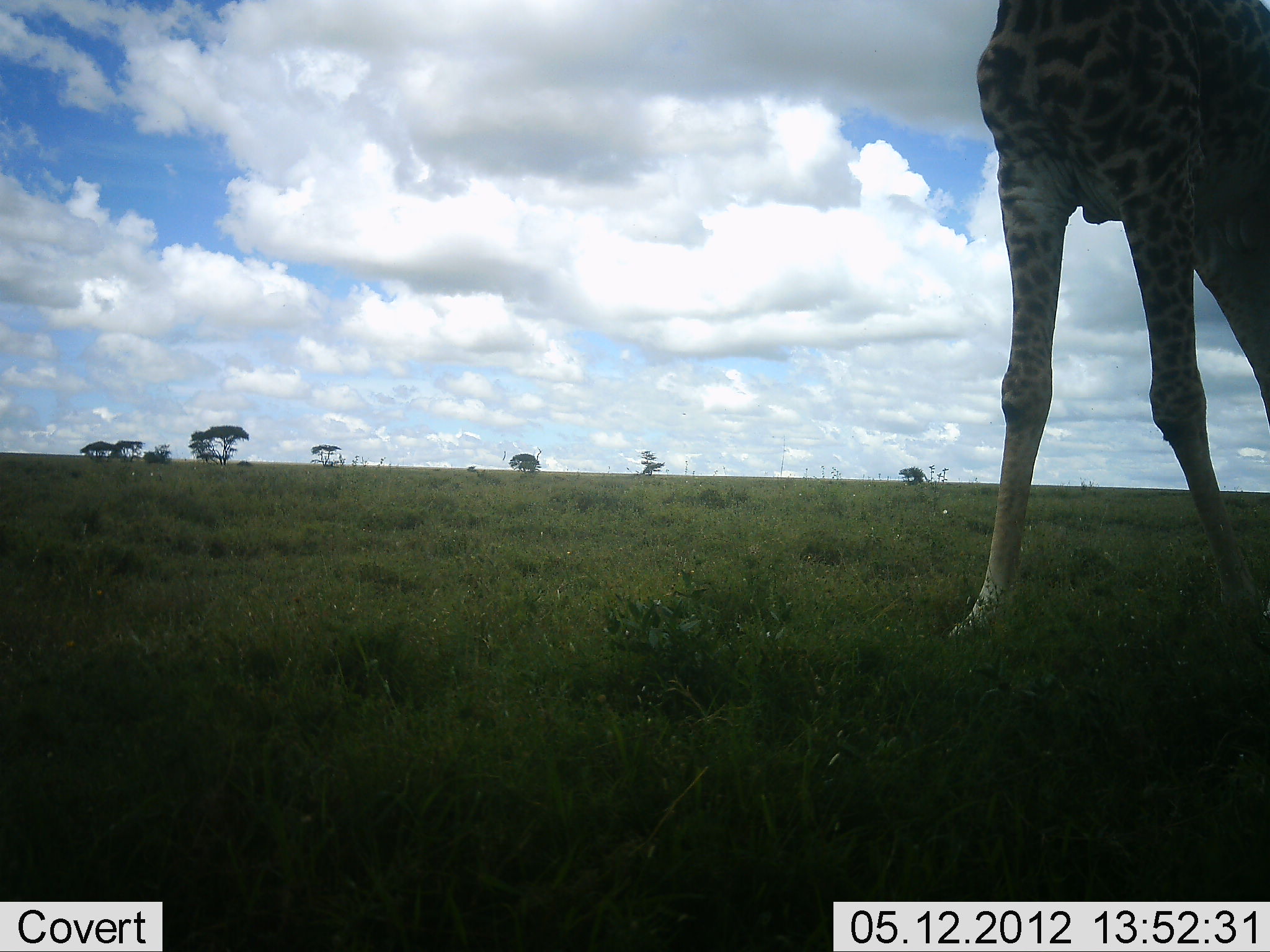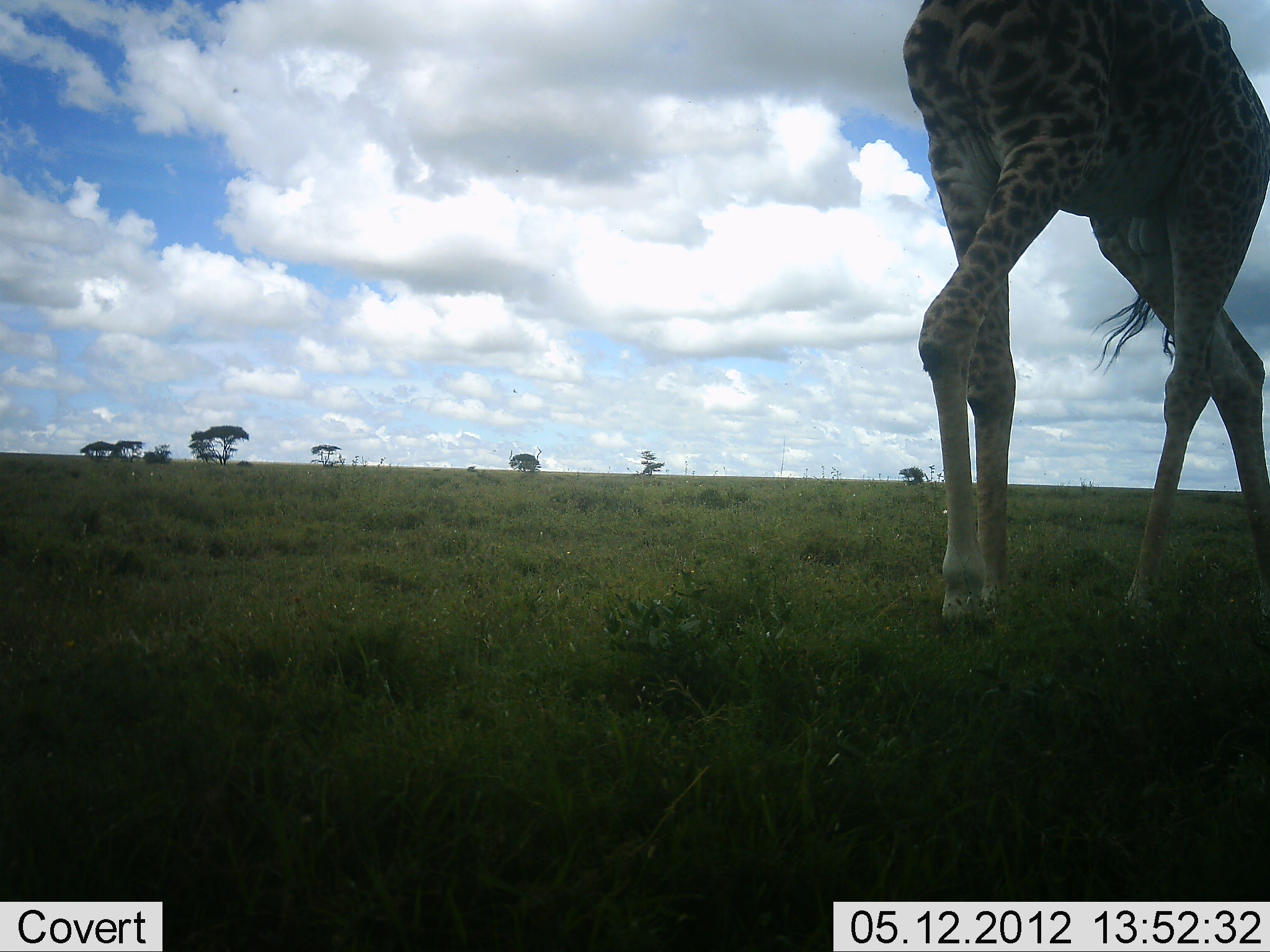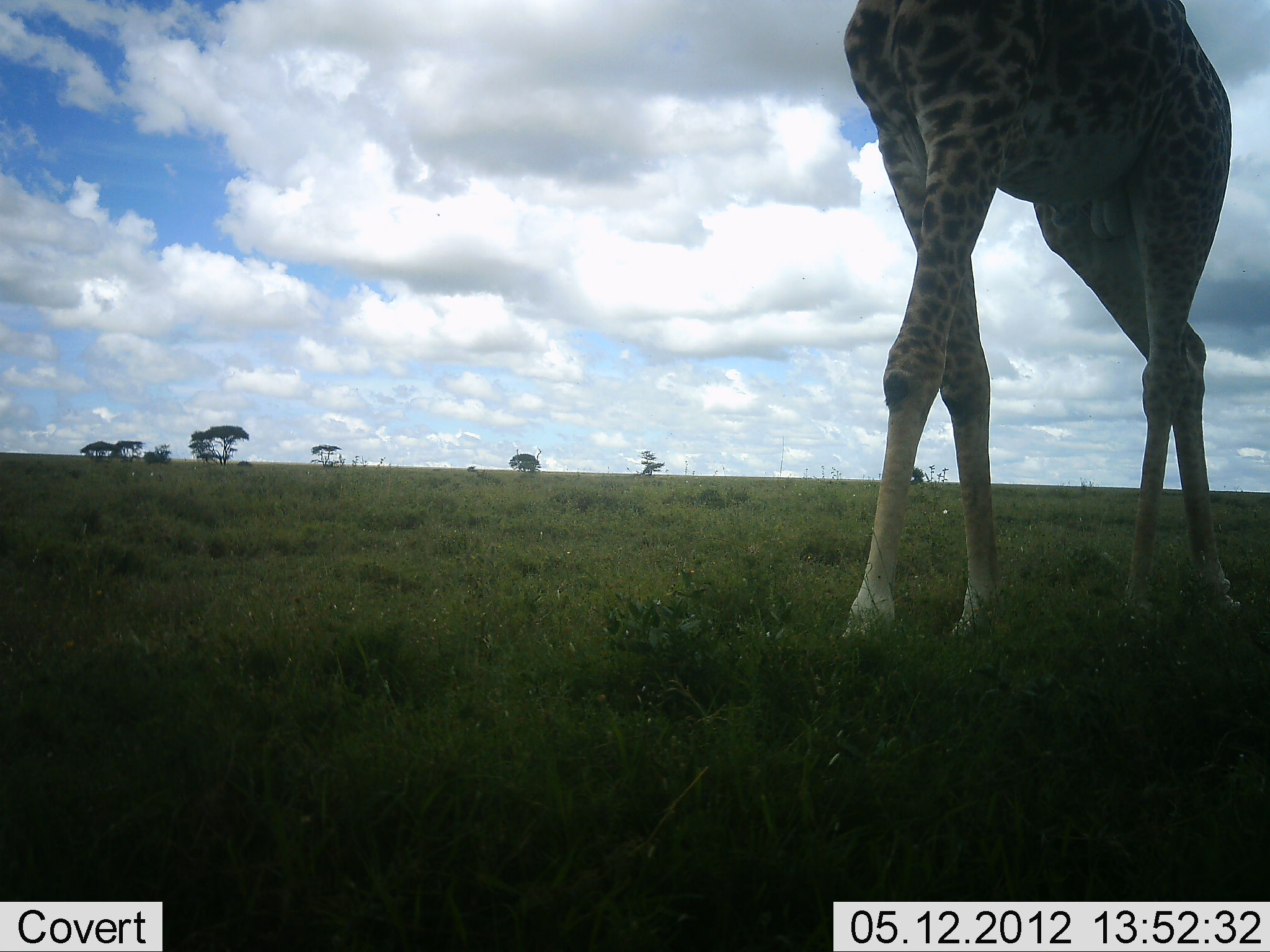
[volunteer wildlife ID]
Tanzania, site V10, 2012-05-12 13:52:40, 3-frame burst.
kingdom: Animalia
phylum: Chordata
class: Mammalia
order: Artiodactyla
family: Giraffidae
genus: Giraffa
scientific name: Giraffa camelopardalis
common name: giraffe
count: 1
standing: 10%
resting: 0%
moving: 100%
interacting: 0%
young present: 0%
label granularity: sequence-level